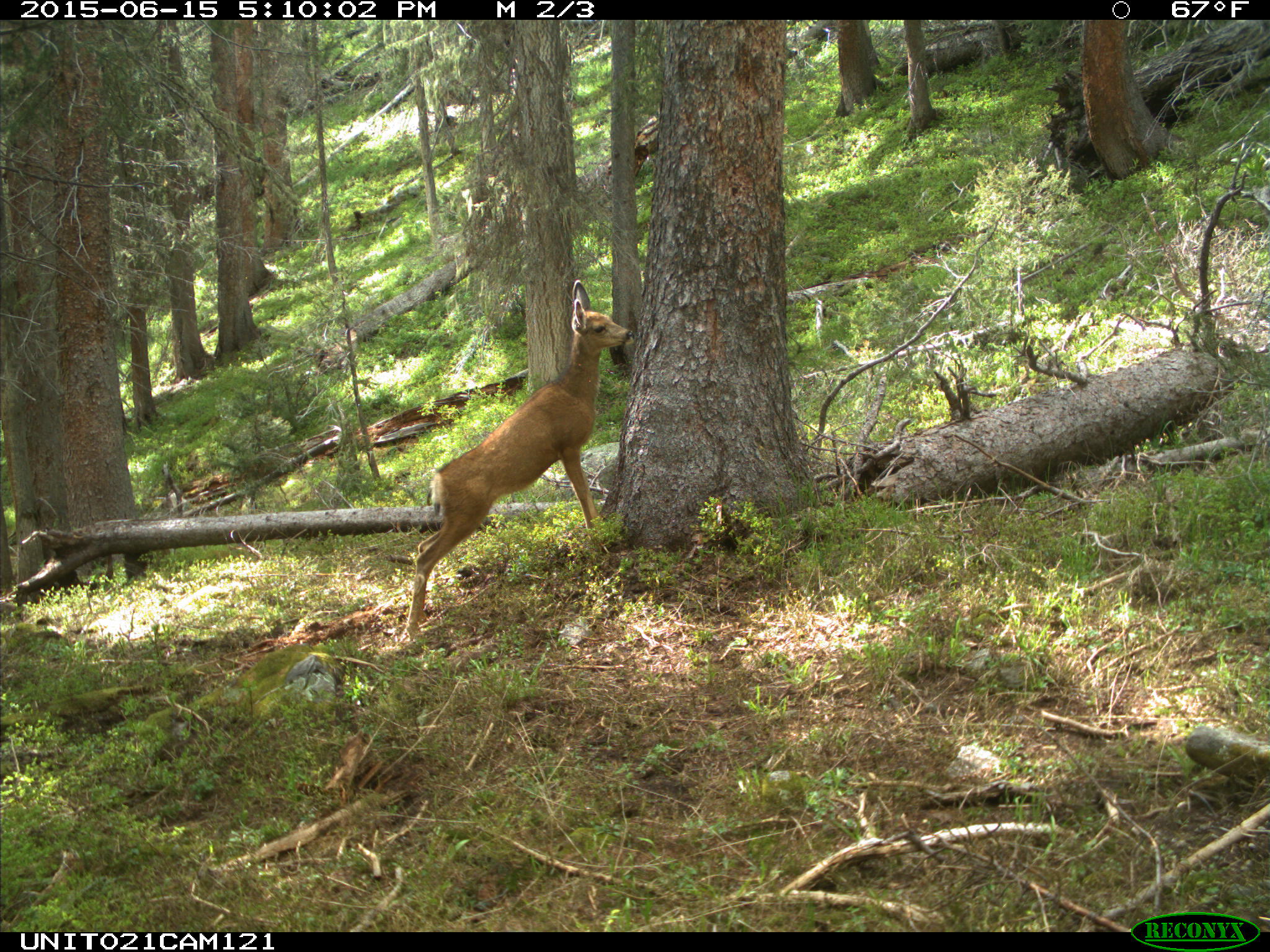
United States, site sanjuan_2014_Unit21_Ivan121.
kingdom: Animalia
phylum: Chordata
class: Mammalia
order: Artiodactyla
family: Cervidae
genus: Odocoileus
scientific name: Odocoileus hemionus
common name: mule deer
Odocoileus hemionus (mule deer).